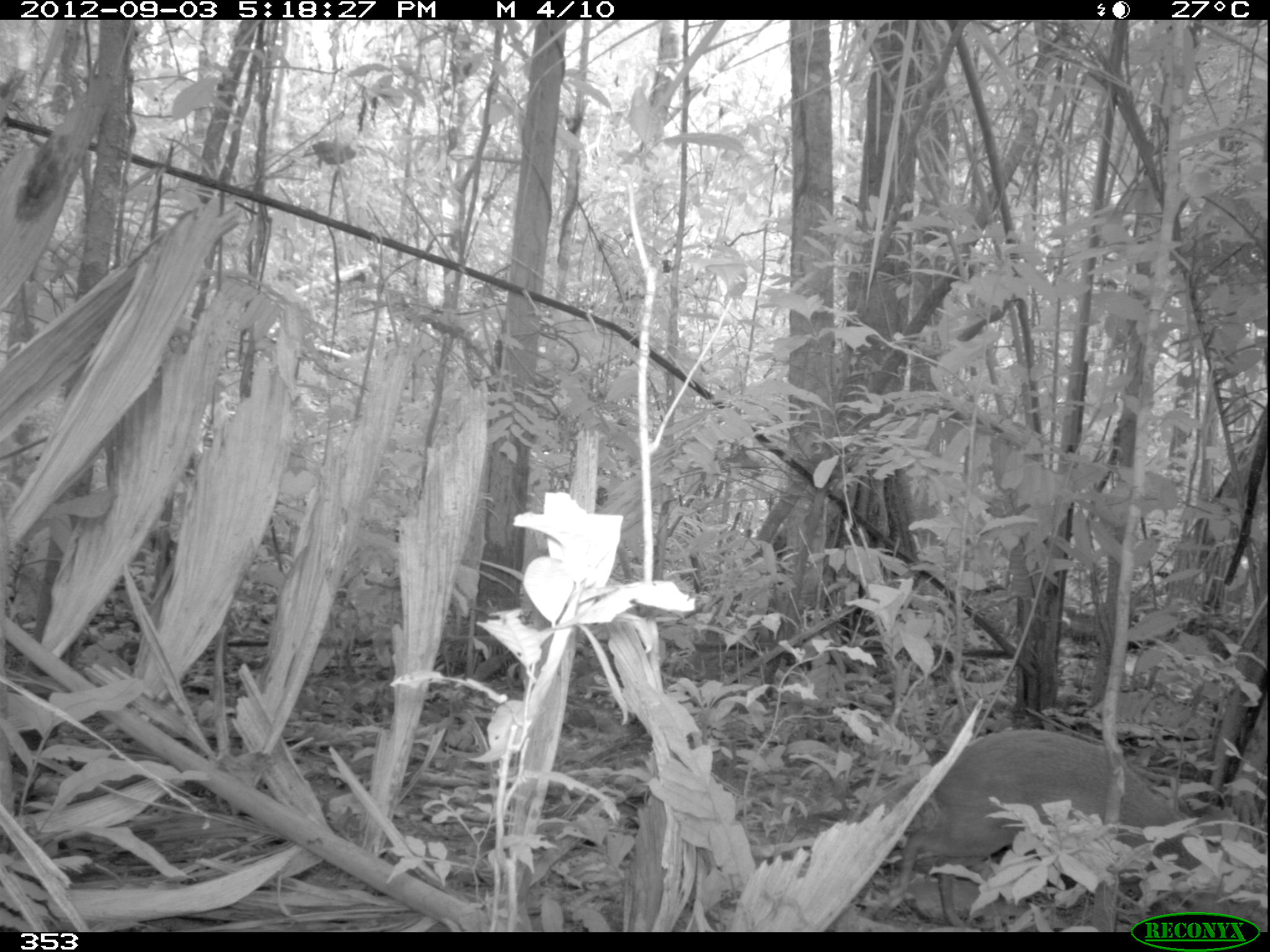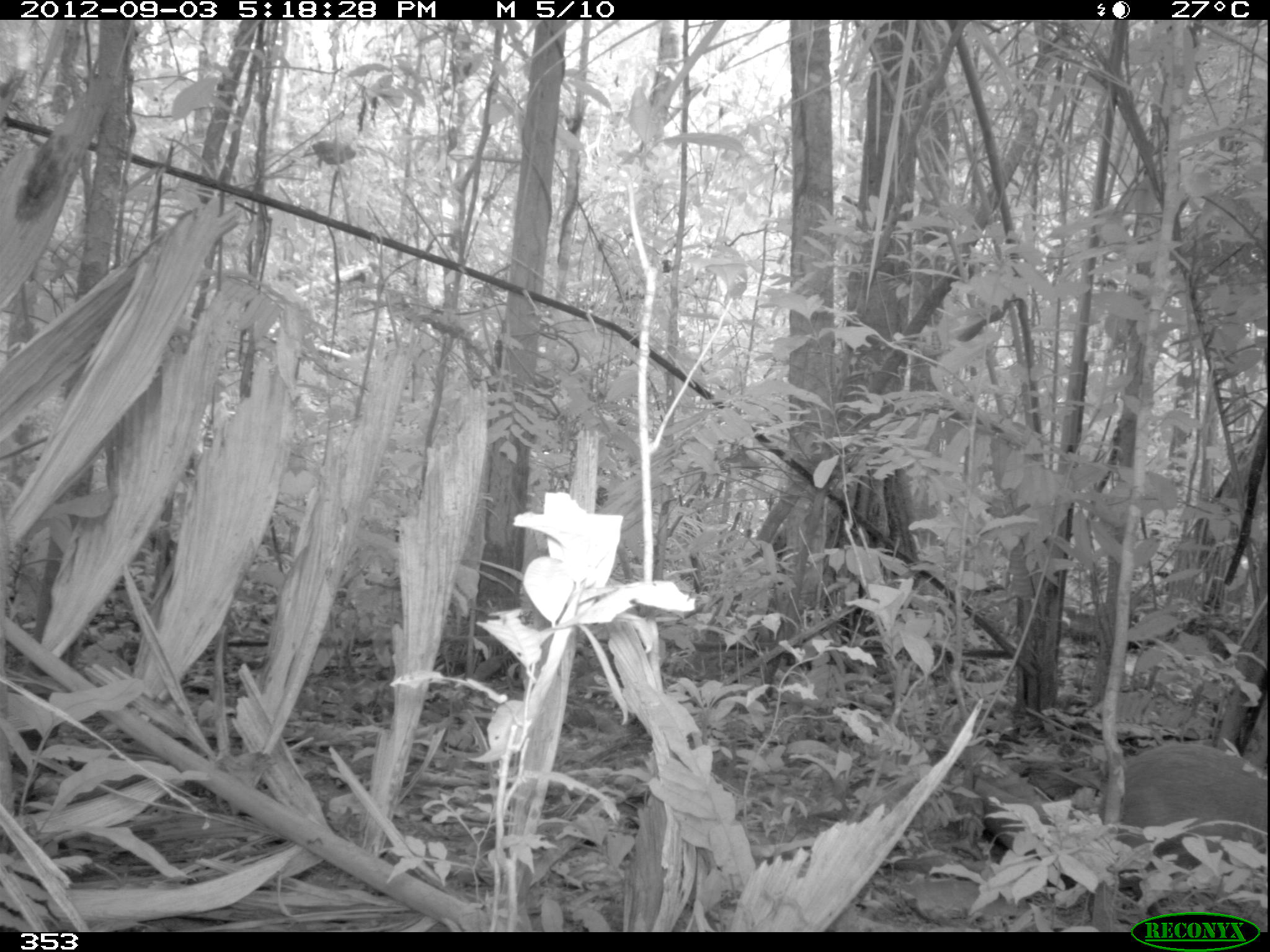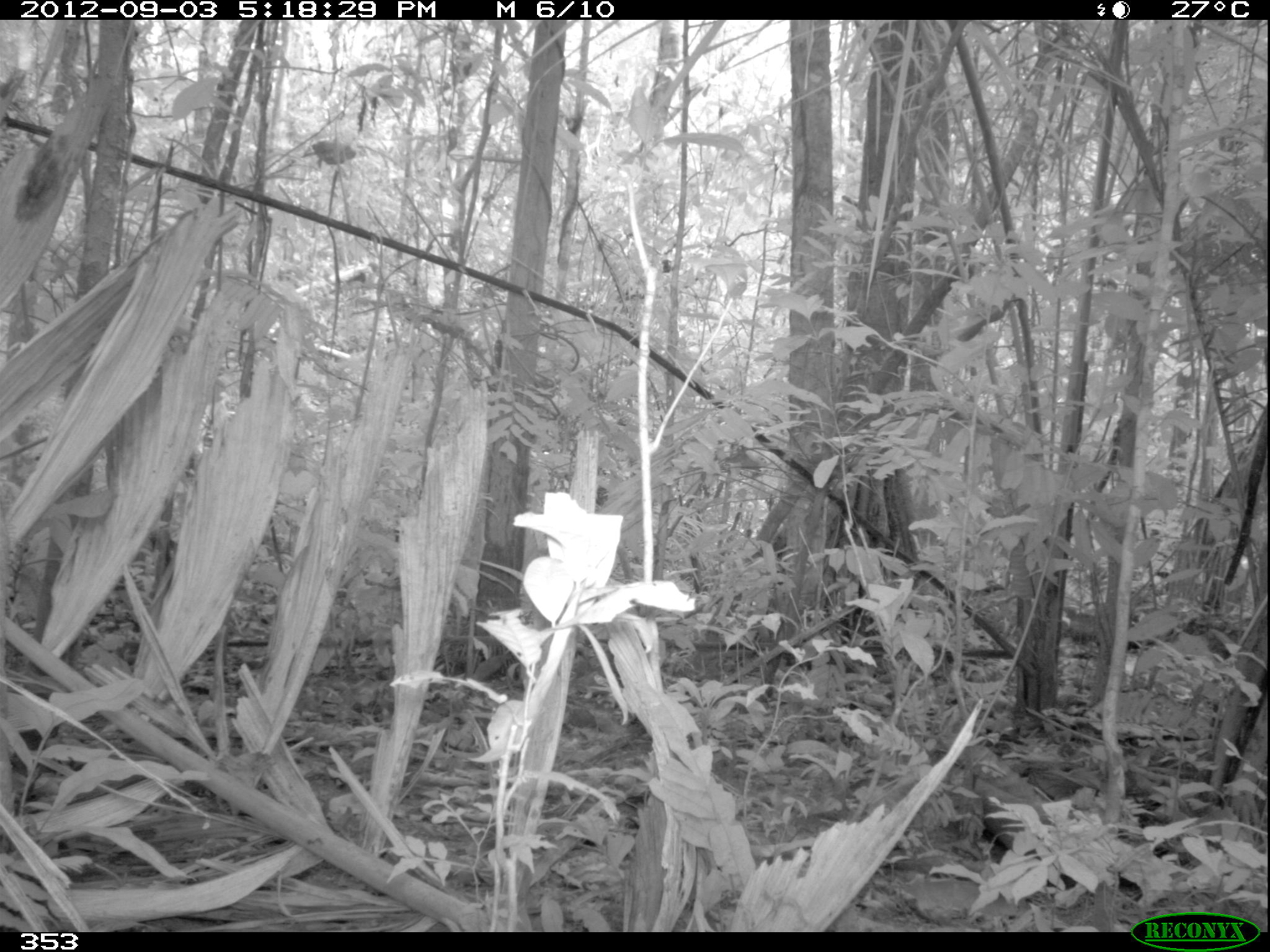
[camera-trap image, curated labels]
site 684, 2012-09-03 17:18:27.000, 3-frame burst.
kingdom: Animalia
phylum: Chordata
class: Mammalia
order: Rodentia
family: Dasyproctidae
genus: Dasyprocta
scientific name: Dasyprocta punctata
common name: central american agouti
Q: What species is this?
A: Dasyprocta punctata (central american agouti).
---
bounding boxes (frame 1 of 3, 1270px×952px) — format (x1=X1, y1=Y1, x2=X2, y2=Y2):
dasyprocta punctata: (x1=900, y1=728, x2=1218, y2=924)